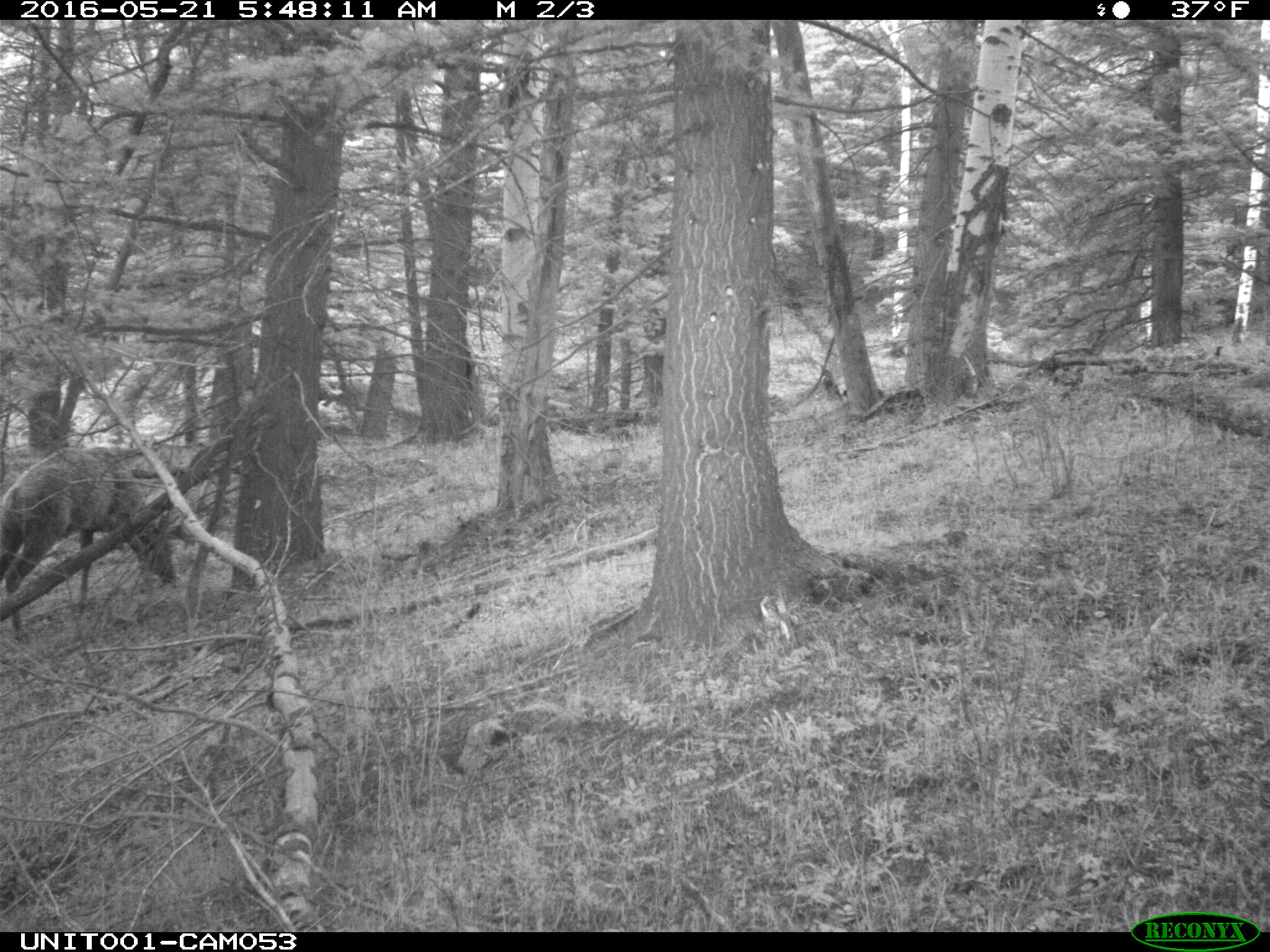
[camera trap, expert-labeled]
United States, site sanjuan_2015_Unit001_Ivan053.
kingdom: Animalia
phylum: Chordata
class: Mammalia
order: Artiodactyla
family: Cervidae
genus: Cervus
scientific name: Cervus elaphus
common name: red deer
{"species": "Cervus elaphus (red deer)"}